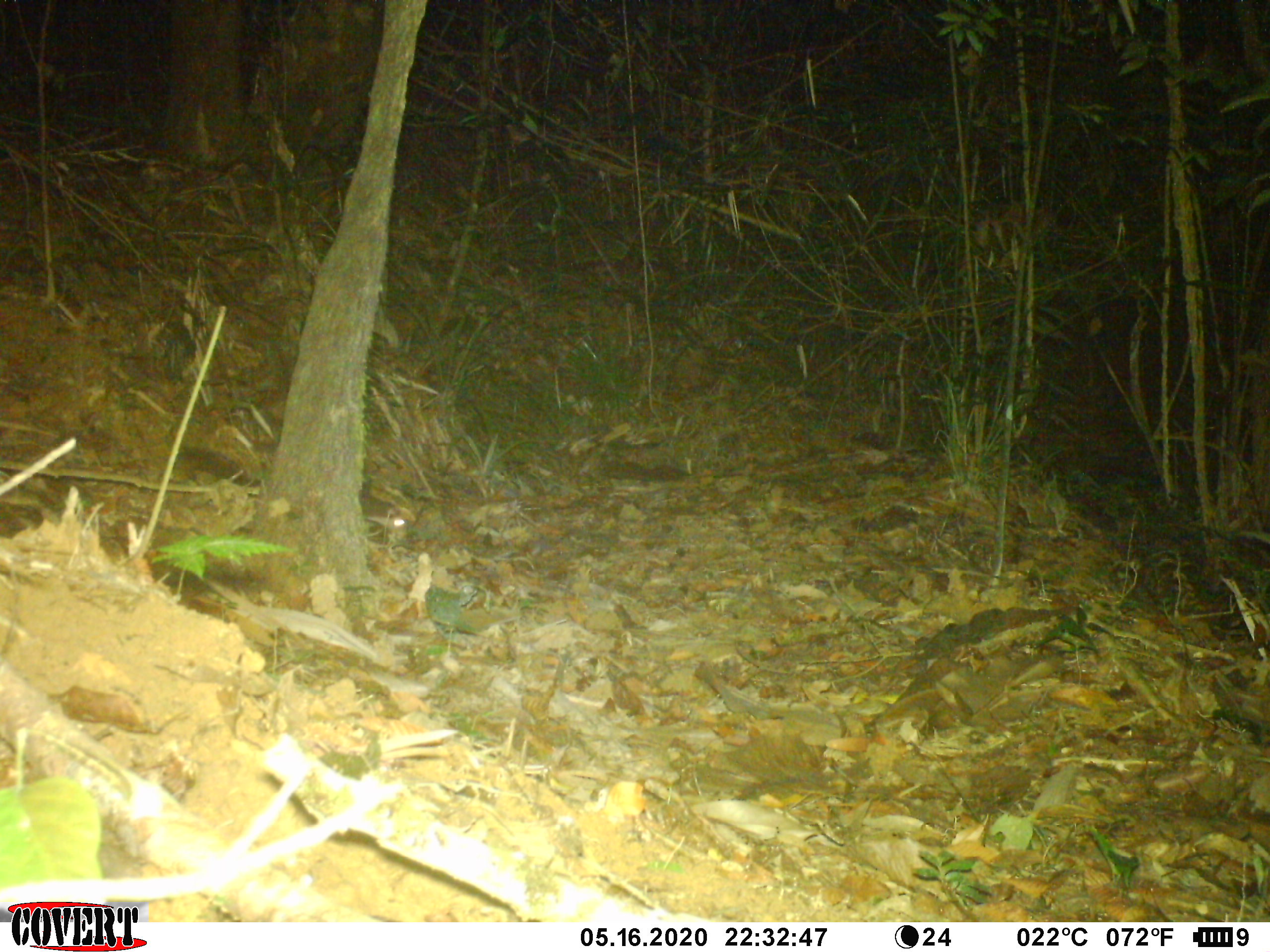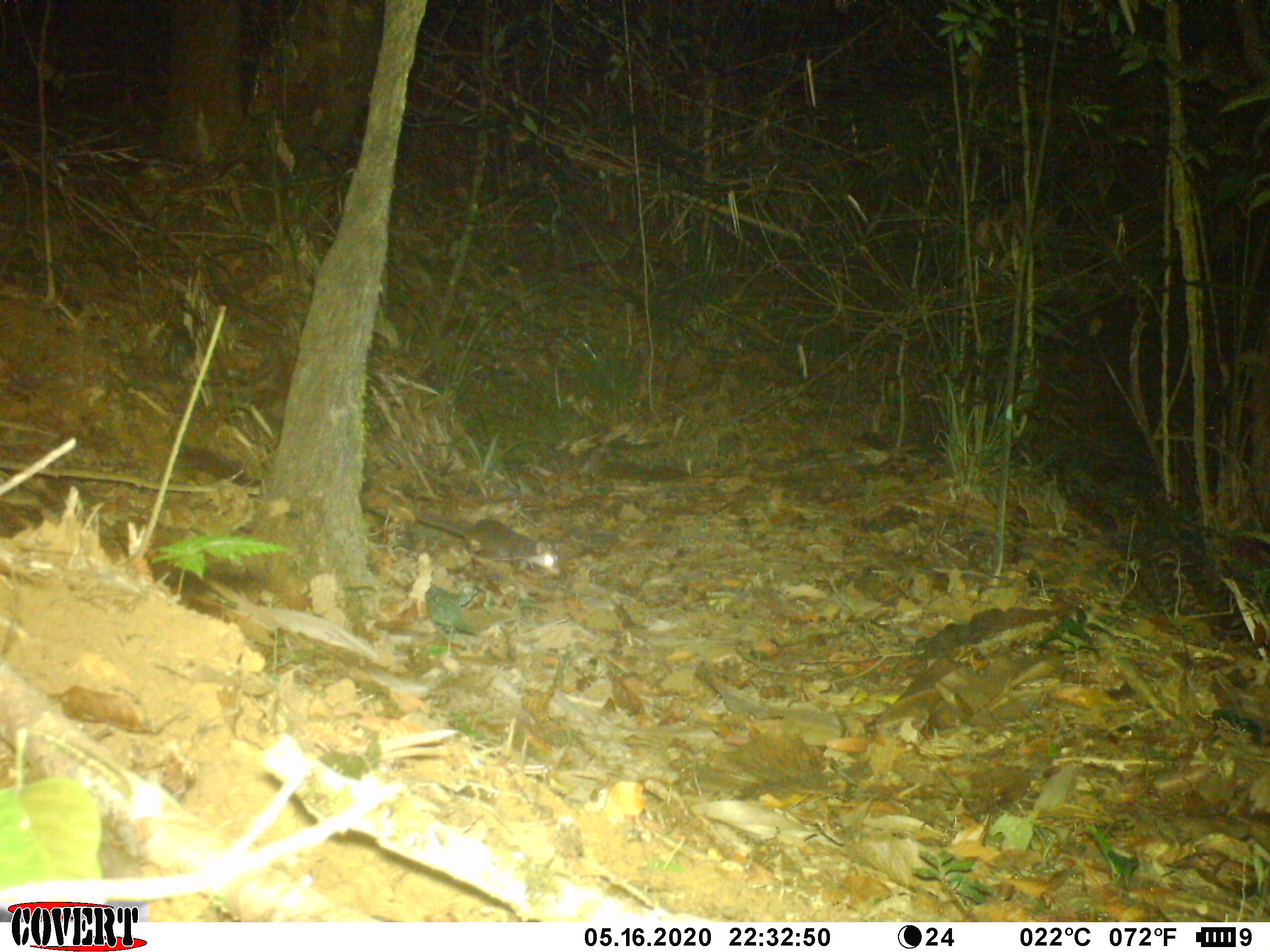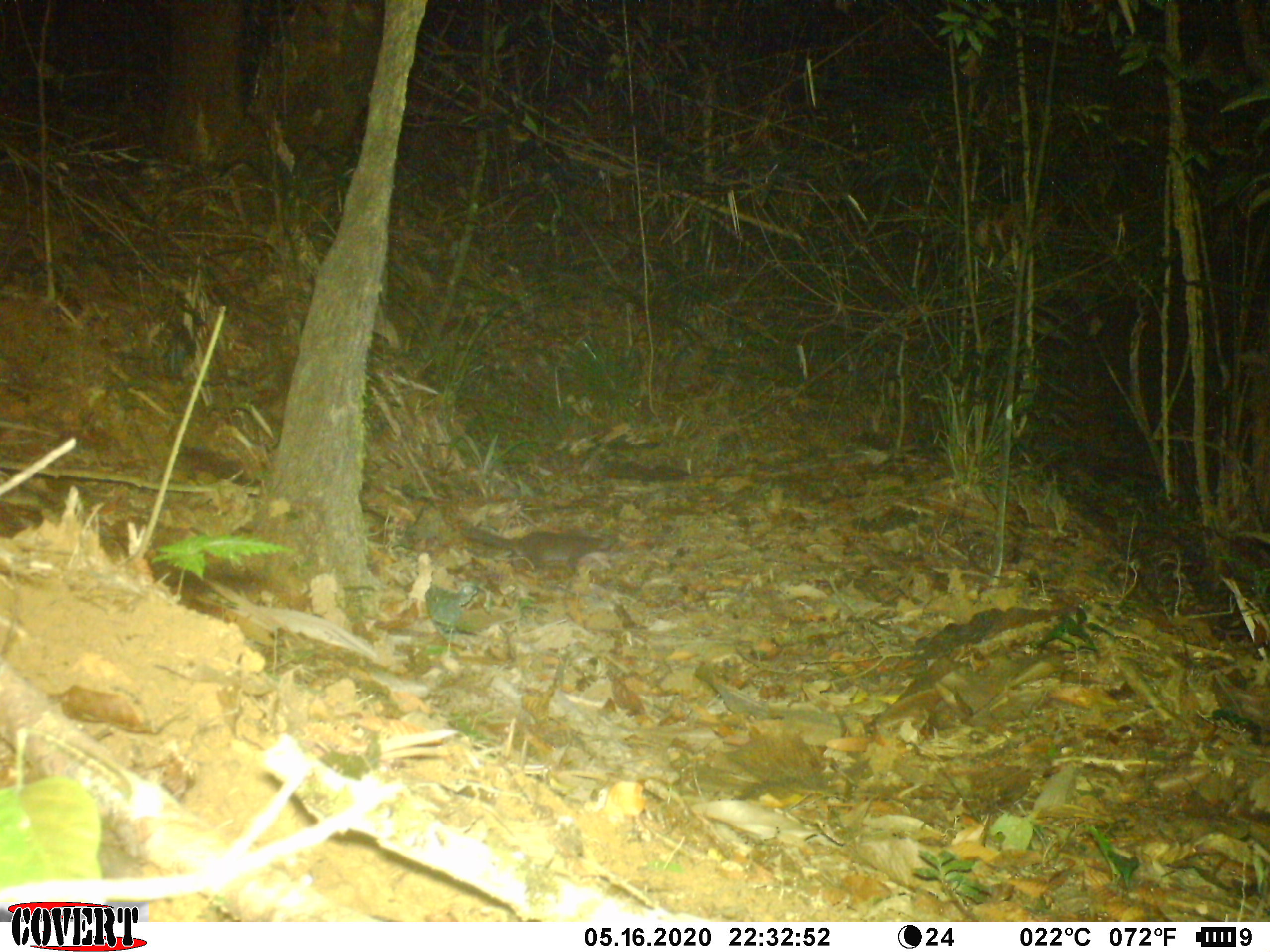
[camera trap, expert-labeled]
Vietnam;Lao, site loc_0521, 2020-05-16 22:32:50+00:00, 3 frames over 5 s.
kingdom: Animalia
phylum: Chordata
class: Mammalia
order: Carnivora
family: Mustelidae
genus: Melogale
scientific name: Melogale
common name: ferret badger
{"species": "ferret badger (Melogale)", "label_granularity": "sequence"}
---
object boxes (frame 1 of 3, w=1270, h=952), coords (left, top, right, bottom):
ferret badger: (174, 445, 407, 541)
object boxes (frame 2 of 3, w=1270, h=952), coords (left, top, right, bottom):
ferret badger: (415, 510, 561, 577)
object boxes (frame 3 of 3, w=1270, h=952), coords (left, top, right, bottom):
ferret badger: (459, 525, 613, 578)